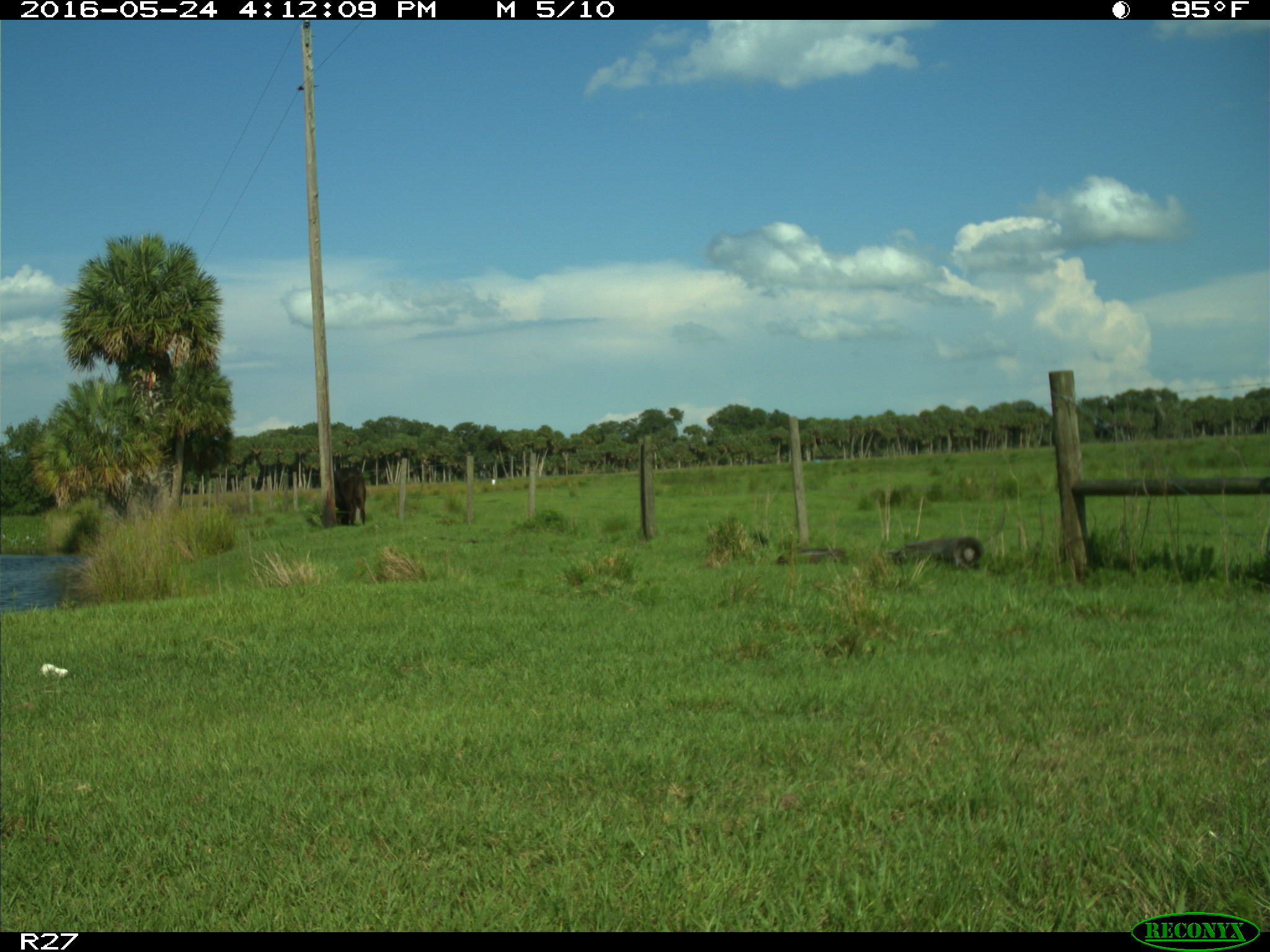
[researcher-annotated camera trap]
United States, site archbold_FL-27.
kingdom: Animalia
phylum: Chordata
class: Mammalia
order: Artiodactyla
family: Bovidae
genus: Bos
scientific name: Bos taurus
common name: domestic cow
Bos taurus (domestic cow).